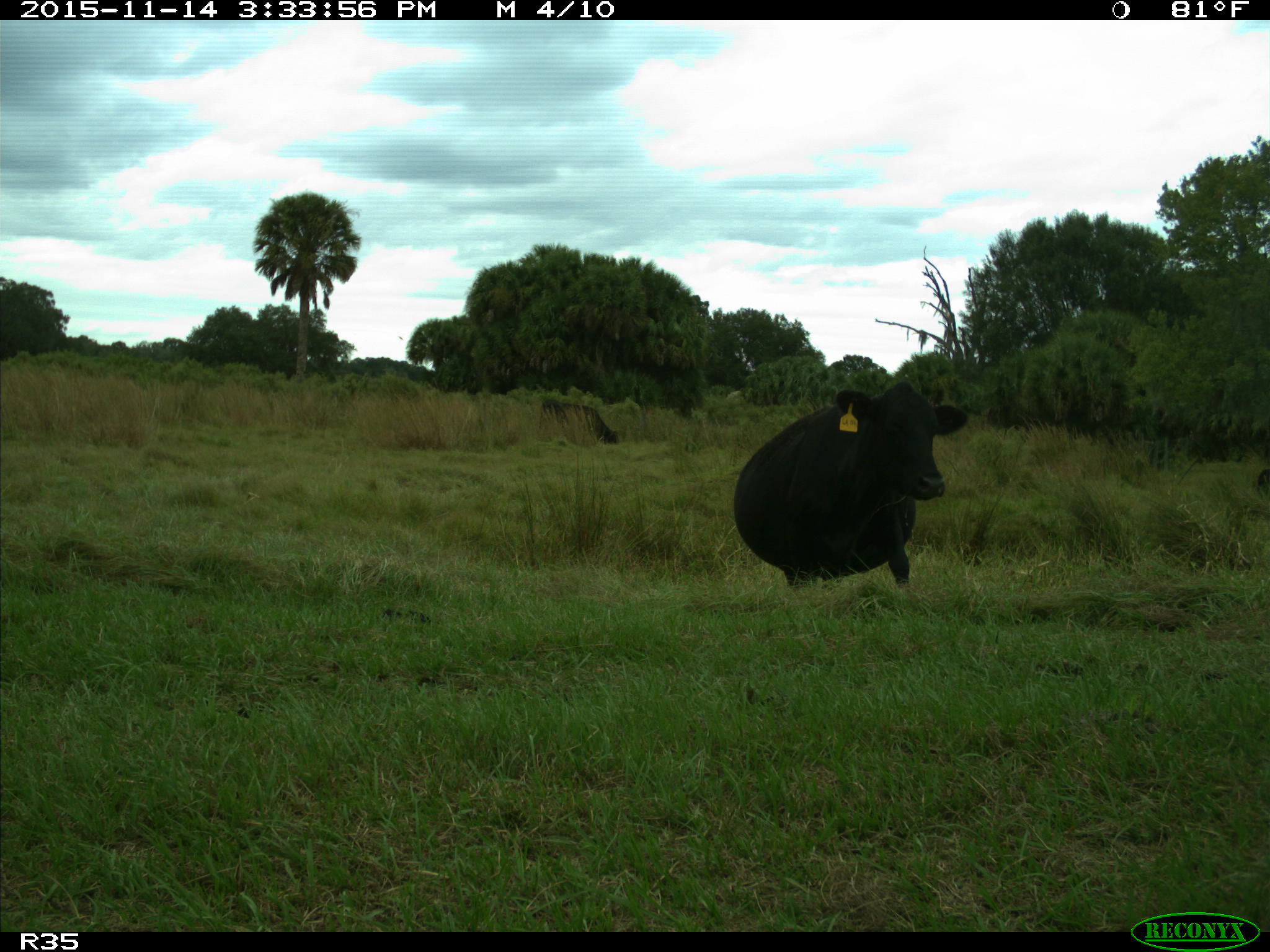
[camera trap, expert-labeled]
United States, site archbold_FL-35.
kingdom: Animalia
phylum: Chordata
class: Mammalia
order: Artiodactyla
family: Bovidae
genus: Bos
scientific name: Bos taurus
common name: domestic cow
Bos taurus (domestic cow).